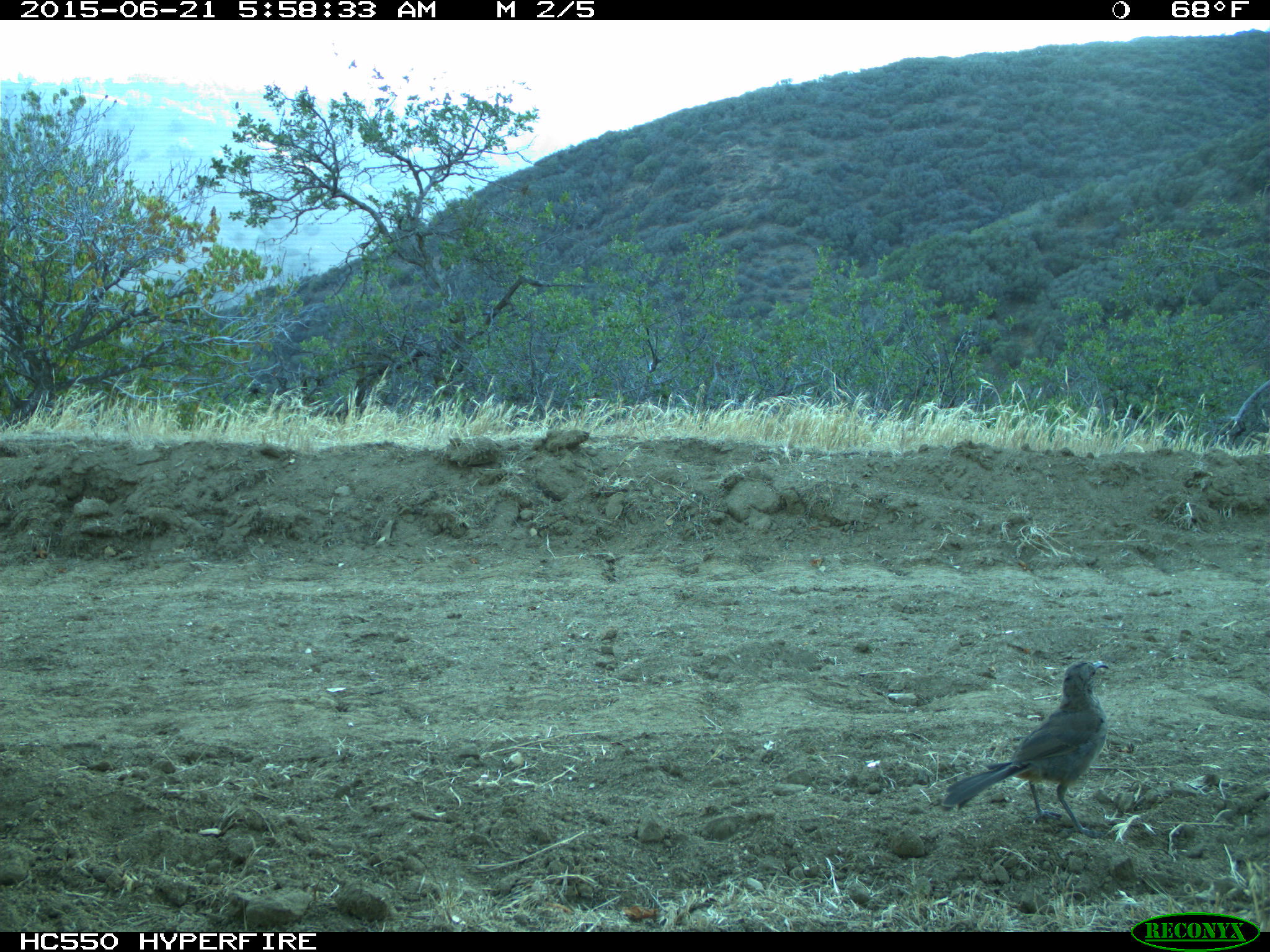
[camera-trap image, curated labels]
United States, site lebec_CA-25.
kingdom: Animalia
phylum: Chordata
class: Aves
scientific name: Aves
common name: birds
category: unidentified bird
Unidentified bird (birds) (Aves).